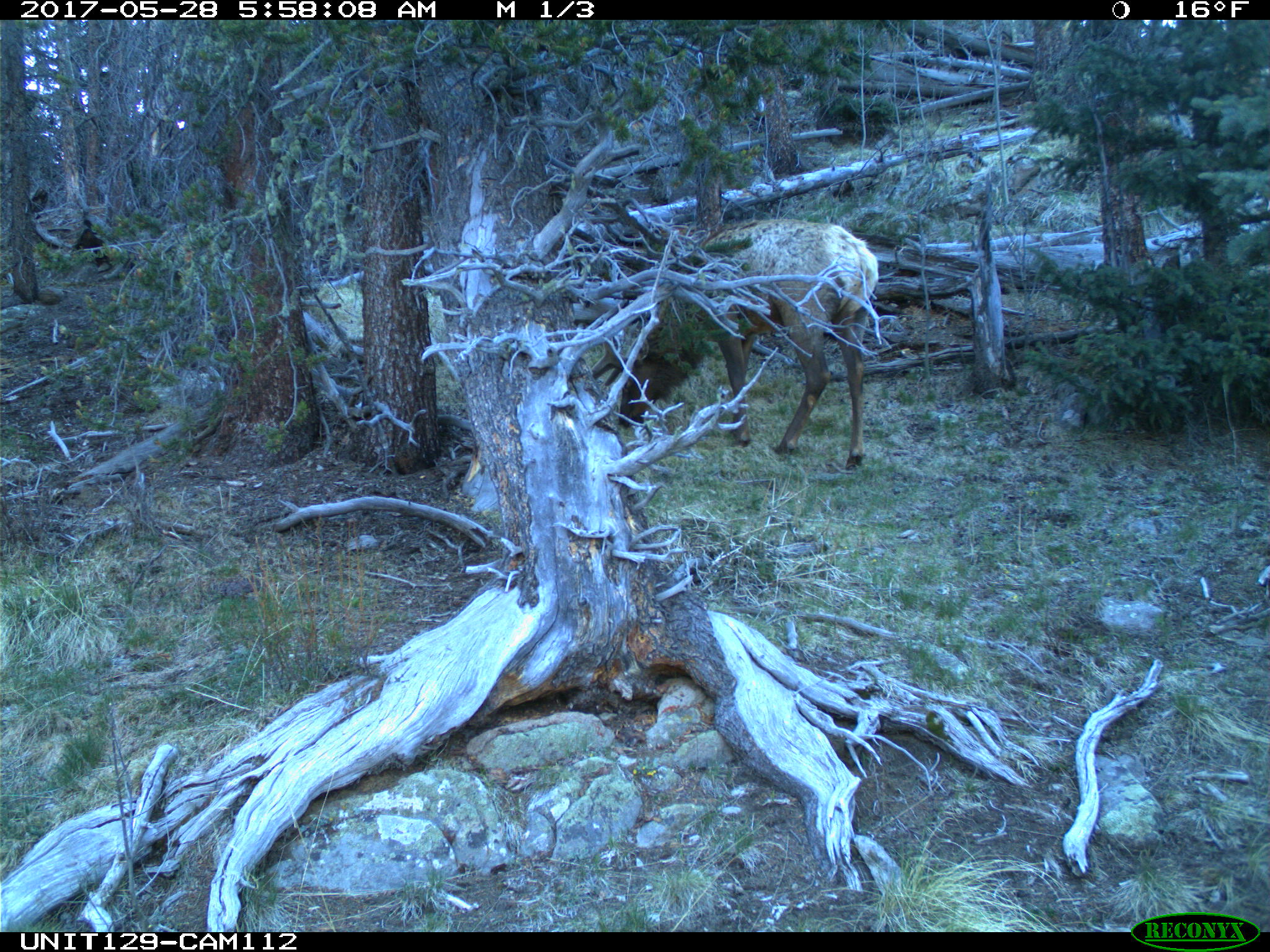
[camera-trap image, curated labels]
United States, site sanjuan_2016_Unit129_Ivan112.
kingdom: Animalia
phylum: Chordata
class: Mammalia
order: Artiodactyla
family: Cervidae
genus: Cervus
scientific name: Cervus elaphus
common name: red deer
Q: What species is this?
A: Cervus elaphus (red deer).